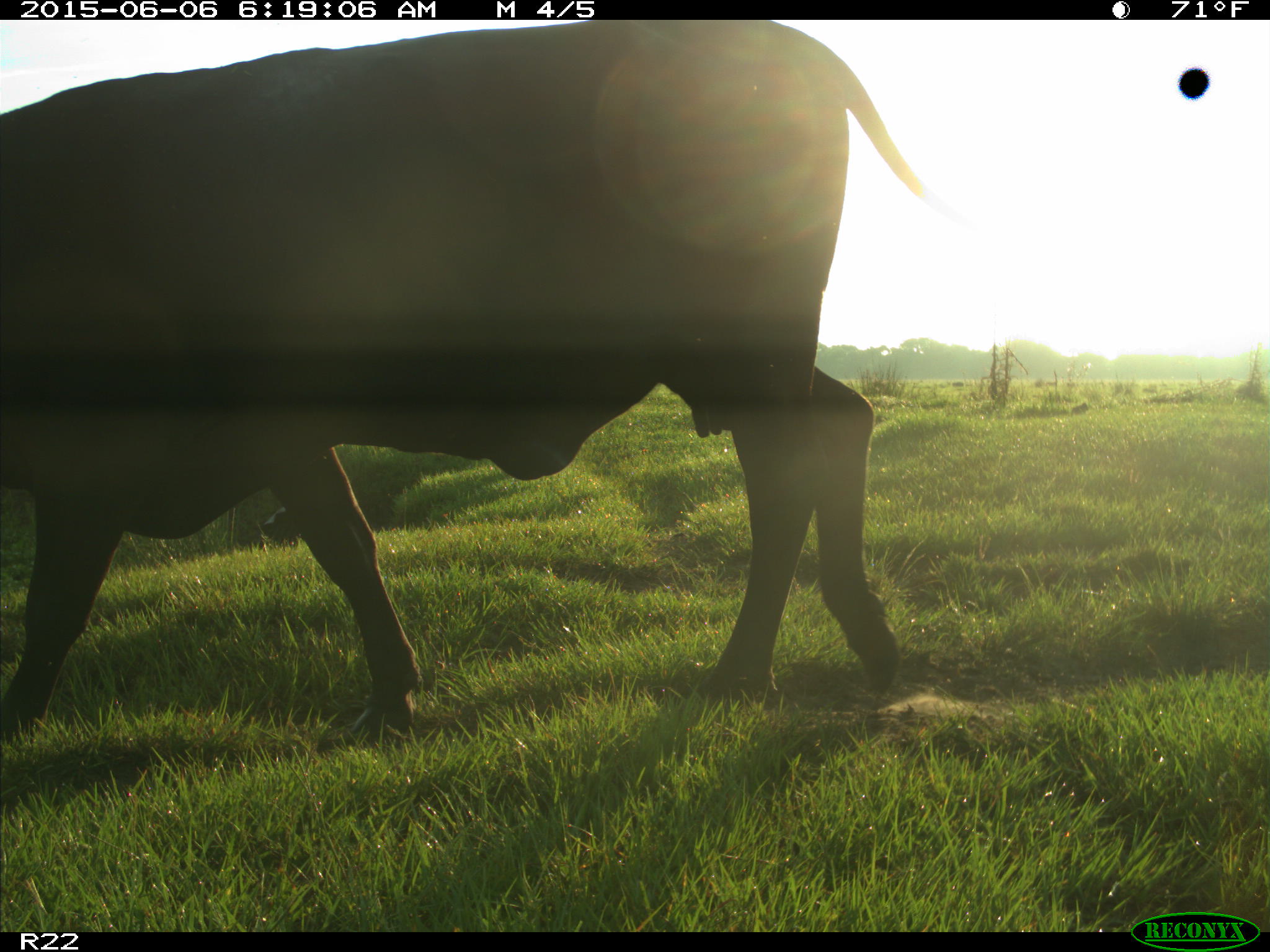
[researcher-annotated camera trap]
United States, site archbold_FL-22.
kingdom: Animalia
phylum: Chordata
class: Mammalia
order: Artiodactyla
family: Bovidae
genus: Bos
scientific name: Bos taurus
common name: domestic cow